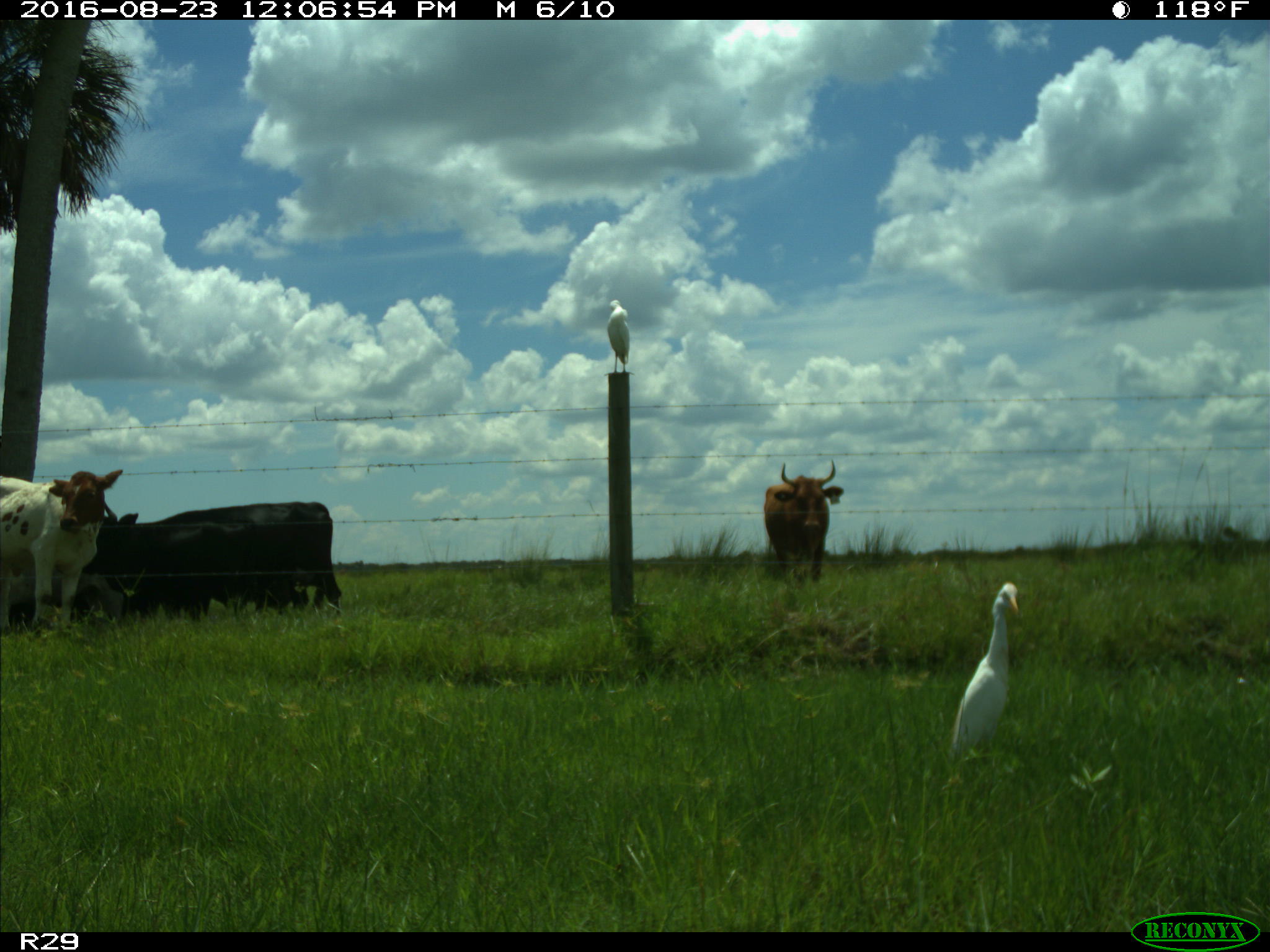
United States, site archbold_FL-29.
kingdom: Animalia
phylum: Chordata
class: Mammalia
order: Artiodactyla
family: Bovidae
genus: Bos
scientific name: Bos taurus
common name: domestic cow